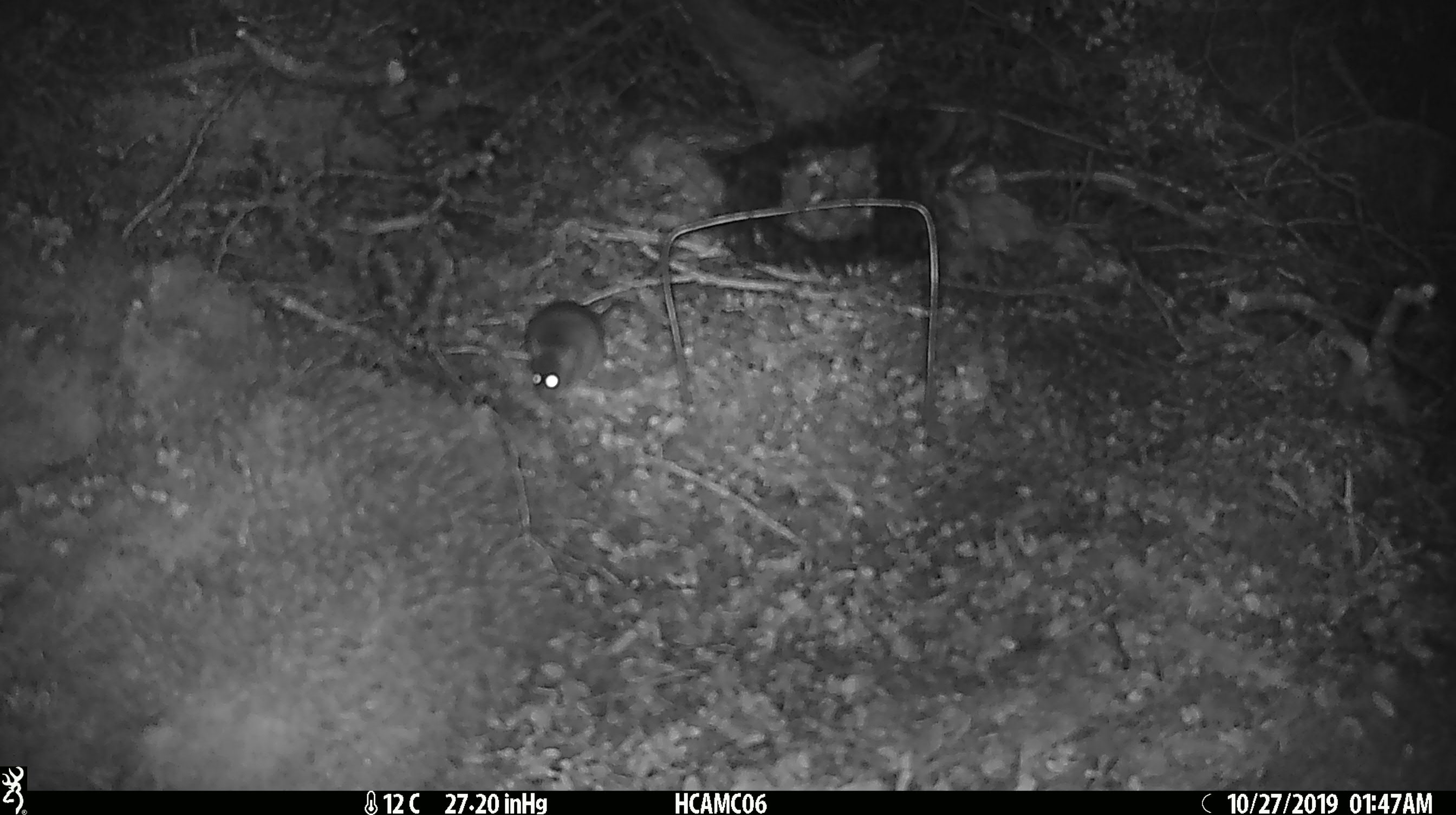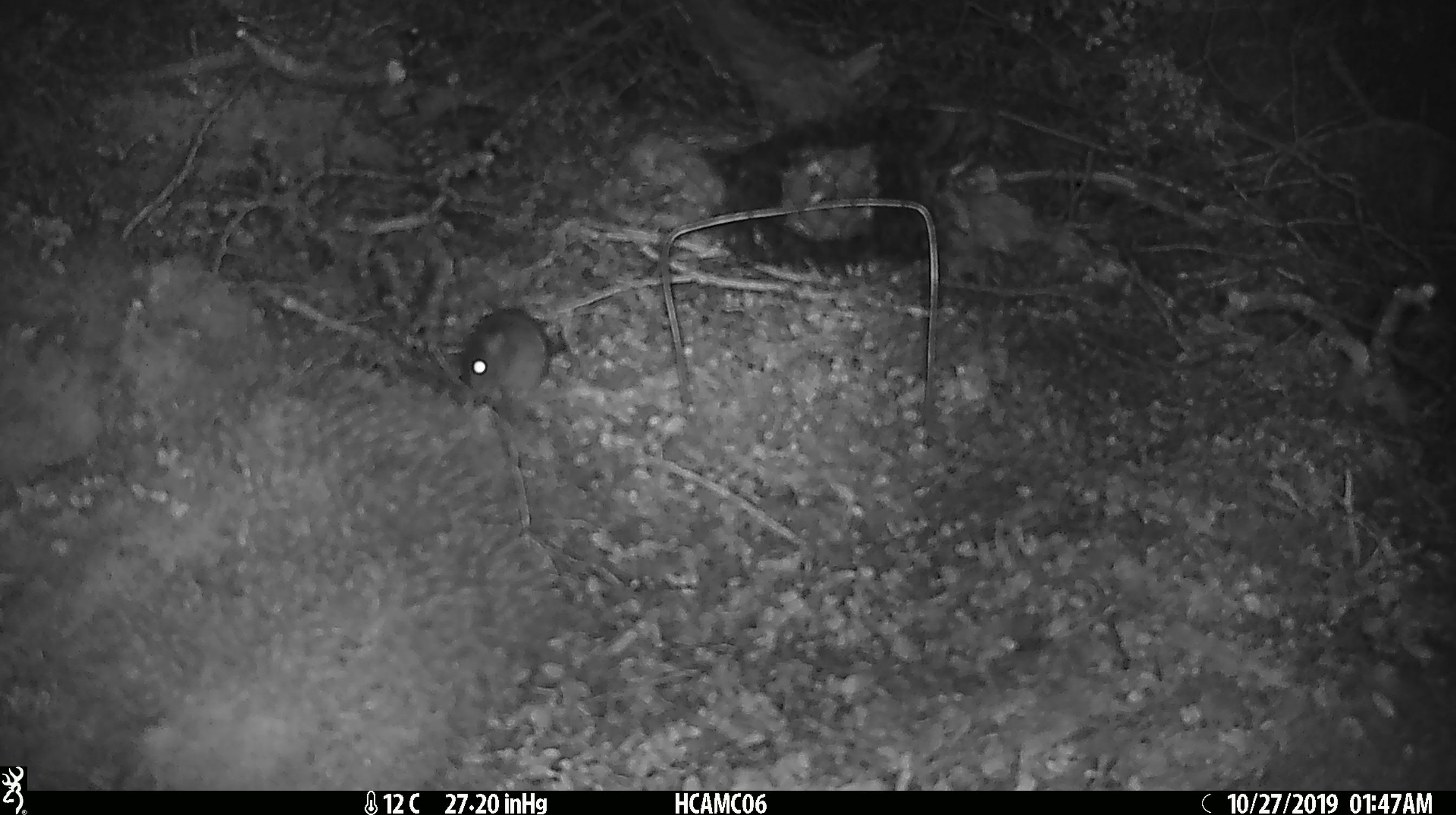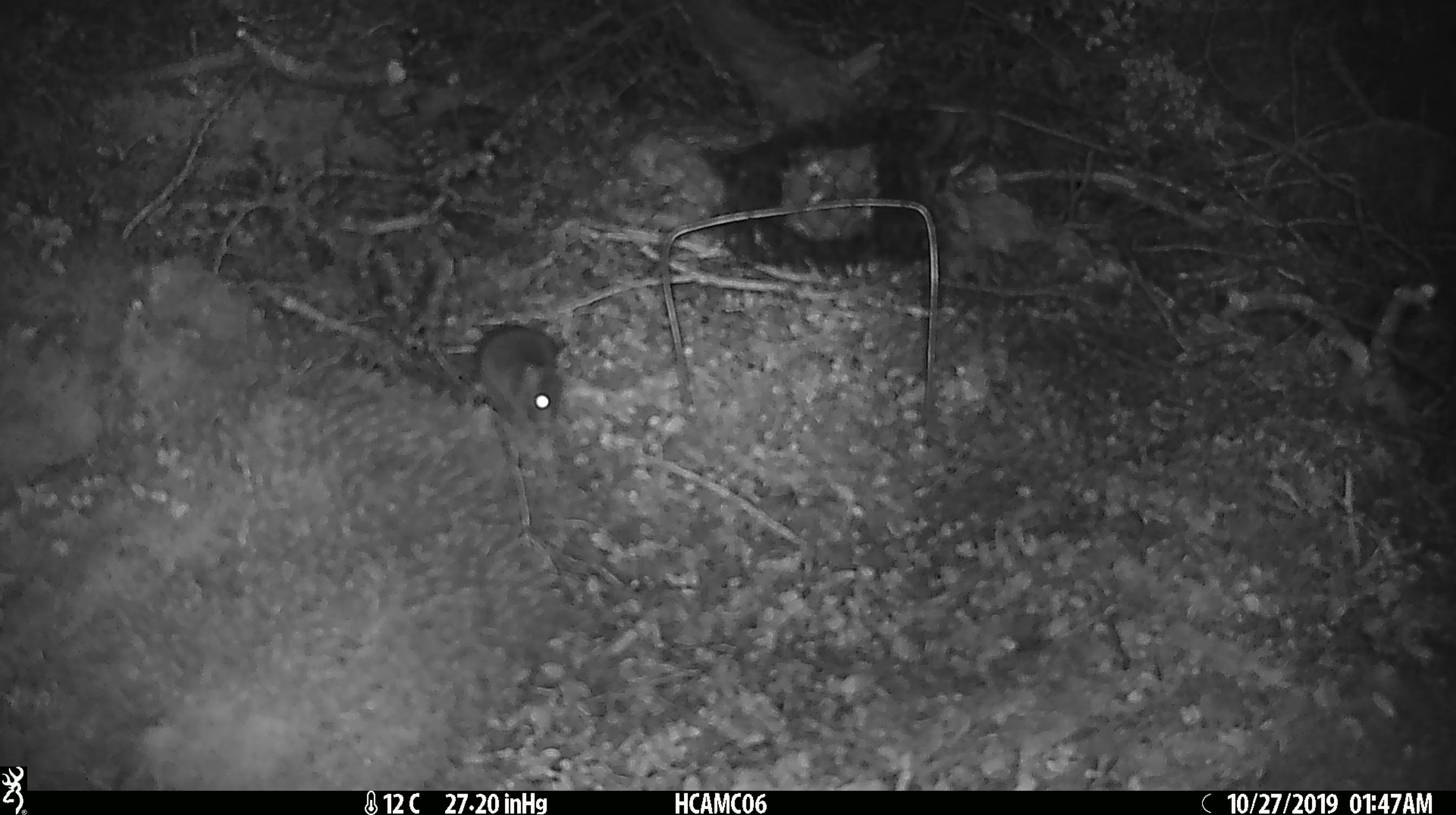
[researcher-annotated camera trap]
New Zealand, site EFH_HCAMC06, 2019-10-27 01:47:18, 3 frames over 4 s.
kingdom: Animalia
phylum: Chordata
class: Mammalia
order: Rodentia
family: Muridae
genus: Mus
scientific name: Mus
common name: mouse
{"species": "mouse (Mus)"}